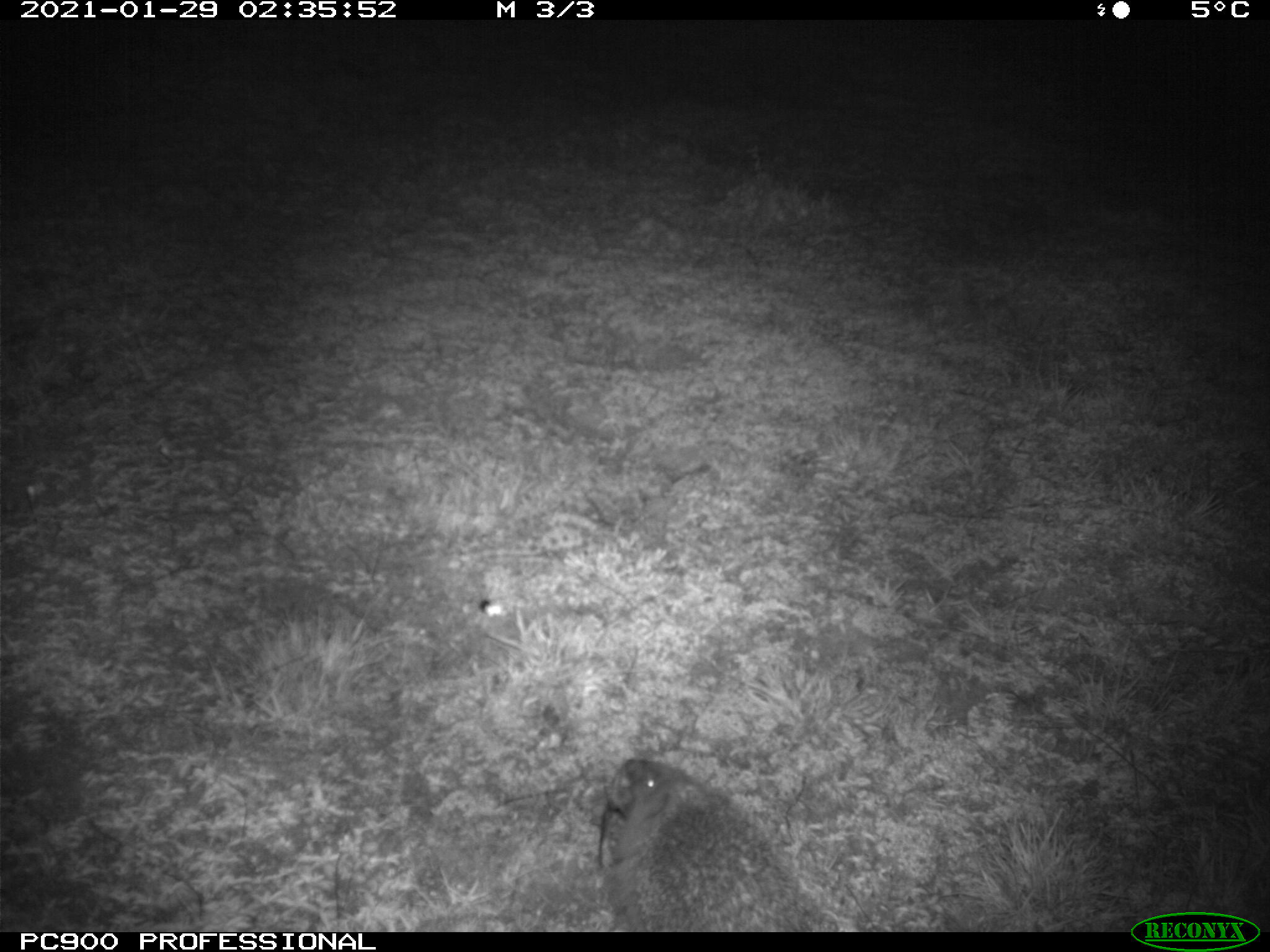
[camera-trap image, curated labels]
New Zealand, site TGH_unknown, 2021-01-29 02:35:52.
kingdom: Animalia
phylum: Chordata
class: Mammalia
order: Eulipotyphla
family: Erinaceidae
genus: Erinaceus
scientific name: Erinaceus europaeus europaeus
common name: european hedgehog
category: hedgehog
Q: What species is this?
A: Hedgehog (european hedgehog) (Erinaceus europaeus europaeus).